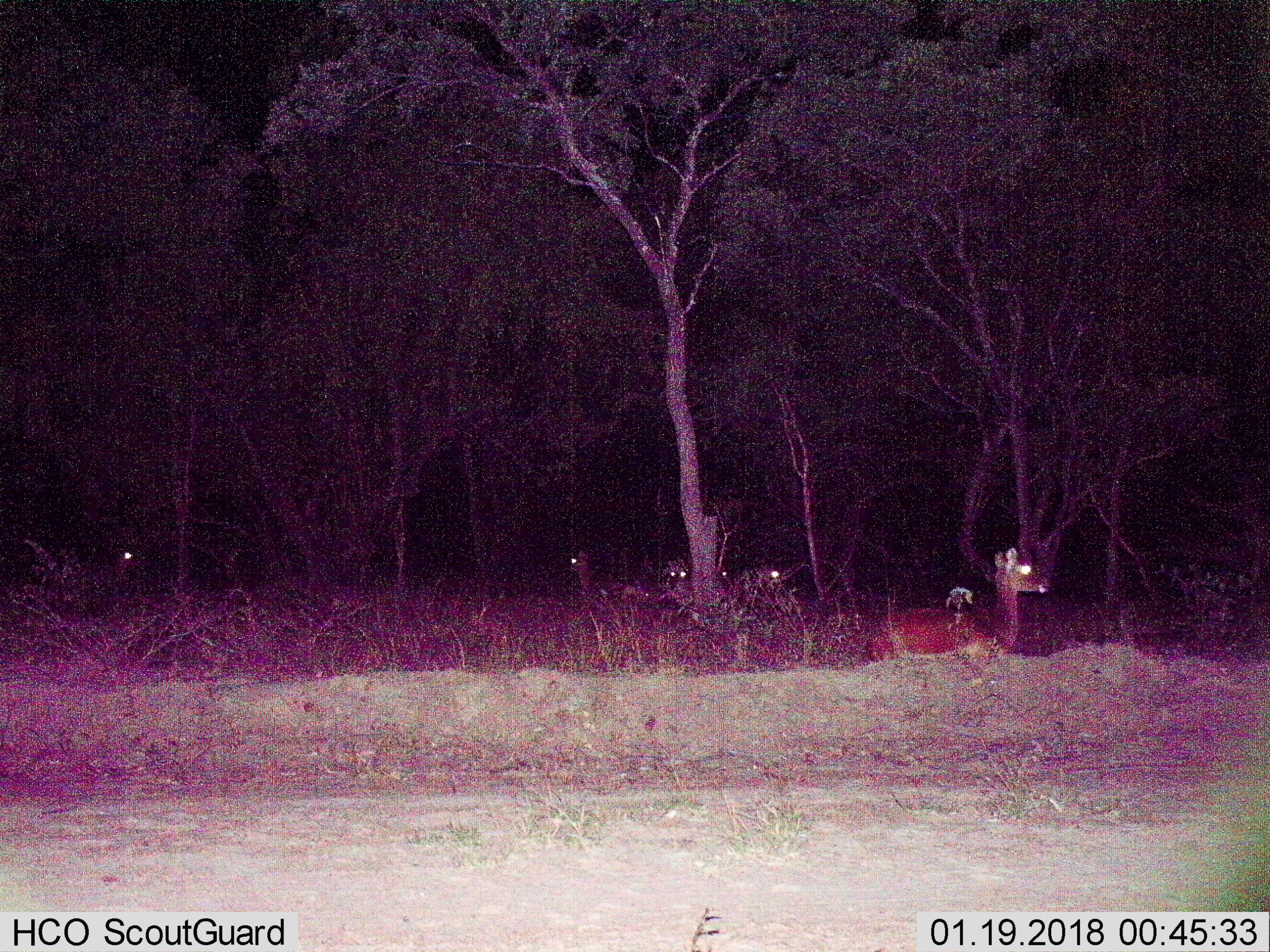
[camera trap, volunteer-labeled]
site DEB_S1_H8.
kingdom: Animalia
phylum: Chordata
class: Mammalia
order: Artiodactyla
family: Bovidae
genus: Aepyceros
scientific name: Aepyceros melampus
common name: impala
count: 6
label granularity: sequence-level